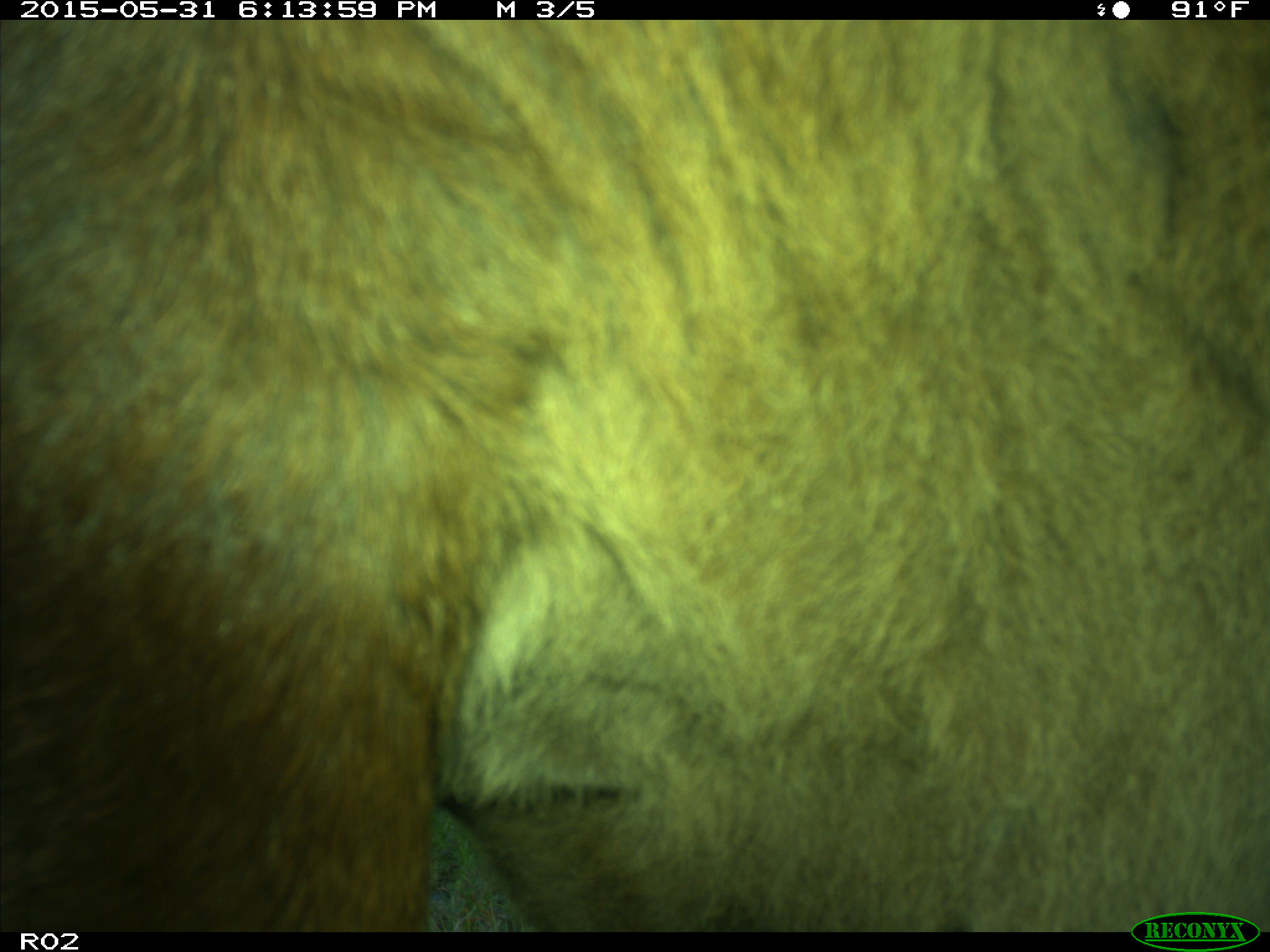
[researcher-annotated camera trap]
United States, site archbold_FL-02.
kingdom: Animalia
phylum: Chordata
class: Mammalia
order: Artiodactyla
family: Bovidae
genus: Bos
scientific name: Bos taurus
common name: domestic cow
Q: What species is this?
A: Bos taurus (domestic cow).